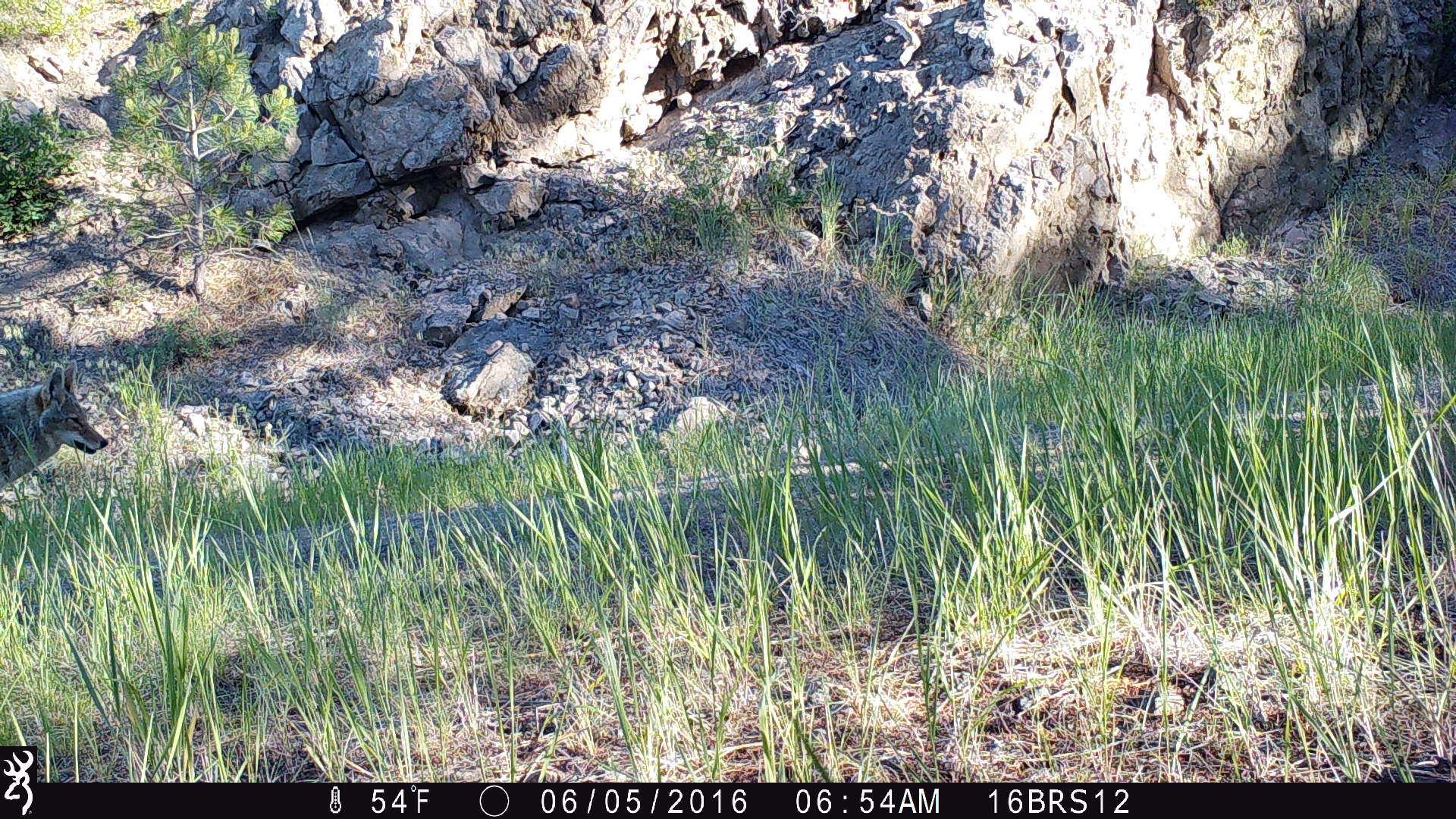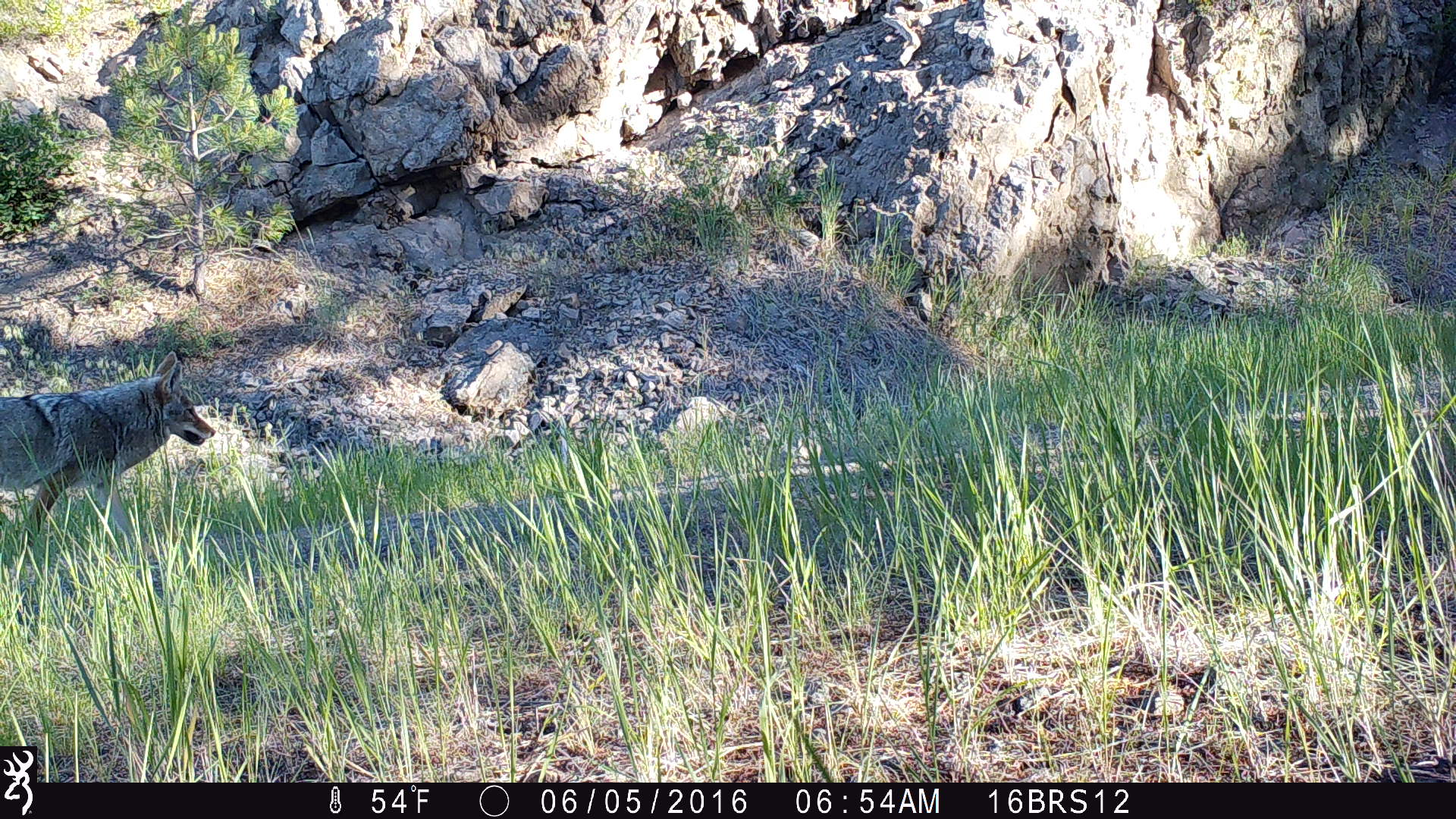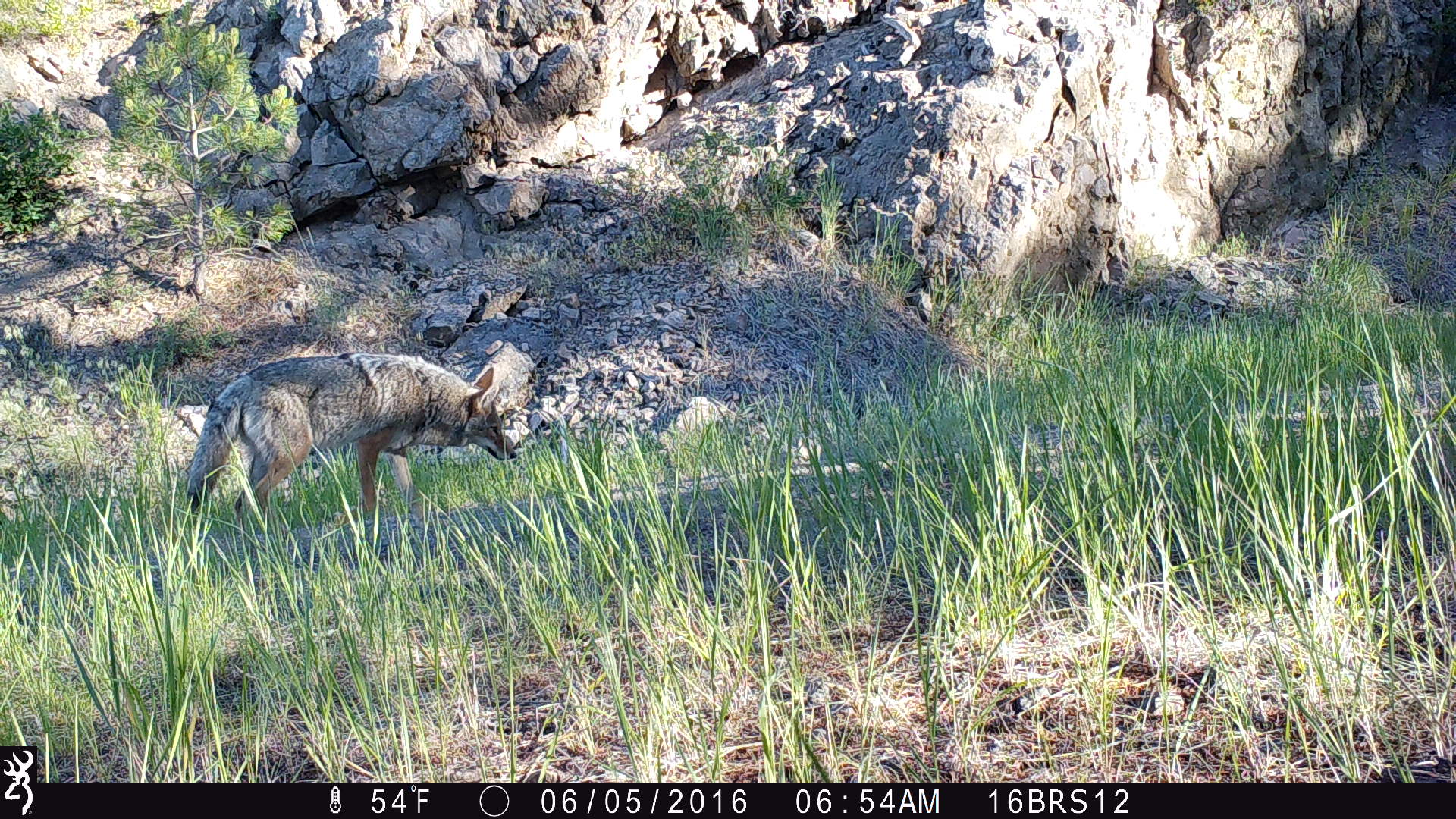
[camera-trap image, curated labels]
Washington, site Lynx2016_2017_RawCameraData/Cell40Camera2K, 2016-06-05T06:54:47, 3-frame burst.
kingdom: Animalia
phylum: Chordata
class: Mammalia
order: Carnivora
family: Canidae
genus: Canis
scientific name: Canis latrans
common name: coyote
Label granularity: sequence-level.